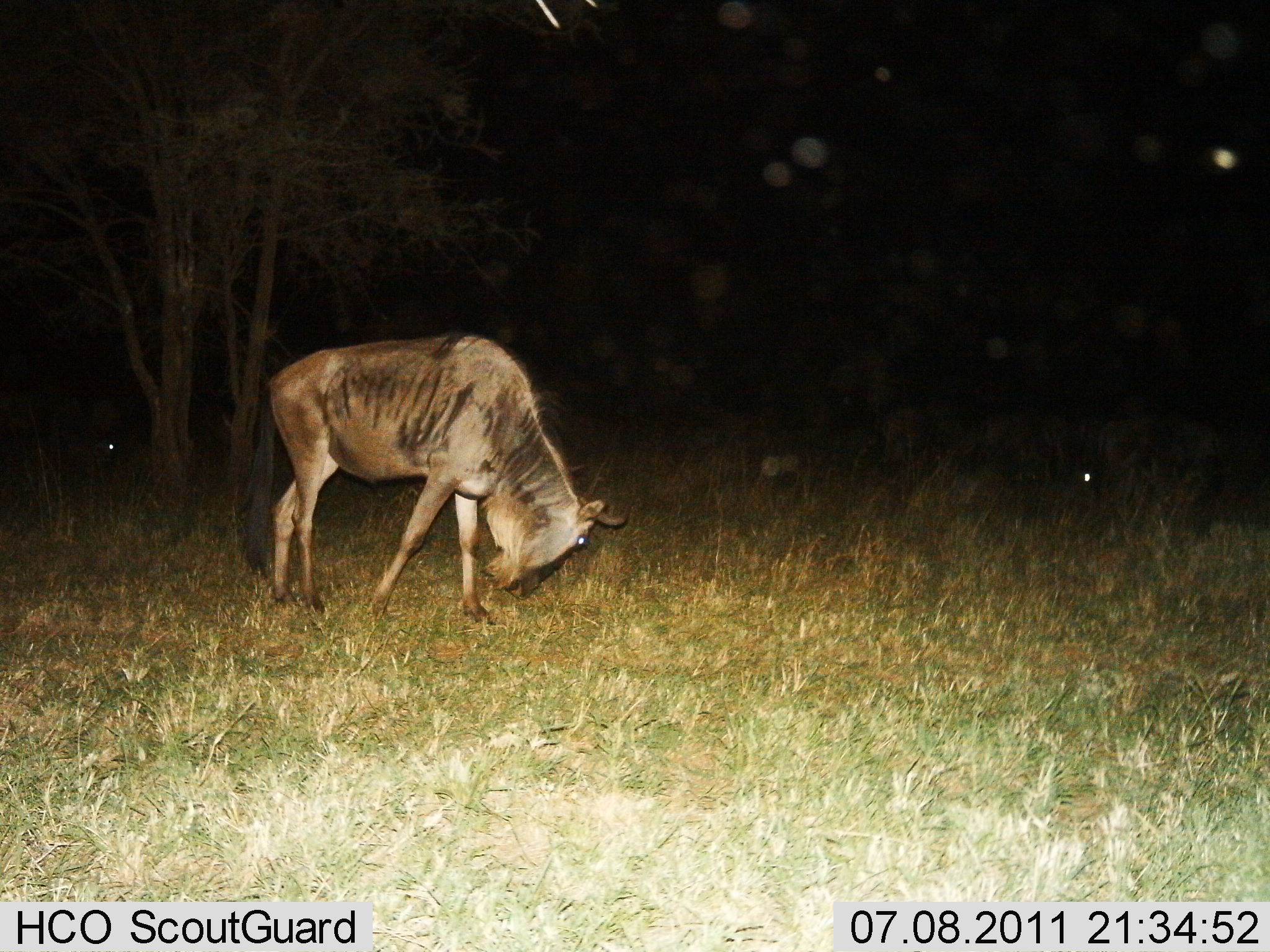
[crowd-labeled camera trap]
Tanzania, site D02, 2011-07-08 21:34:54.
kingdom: Animalia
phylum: Chordata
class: Mammalia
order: Artiodactyla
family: Bovidae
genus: Connochaetes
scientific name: Connochaetes taurinus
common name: blue wildebeest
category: wildebeest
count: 1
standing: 30%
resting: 10%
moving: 30%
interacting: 0%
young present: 0%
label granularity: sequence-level